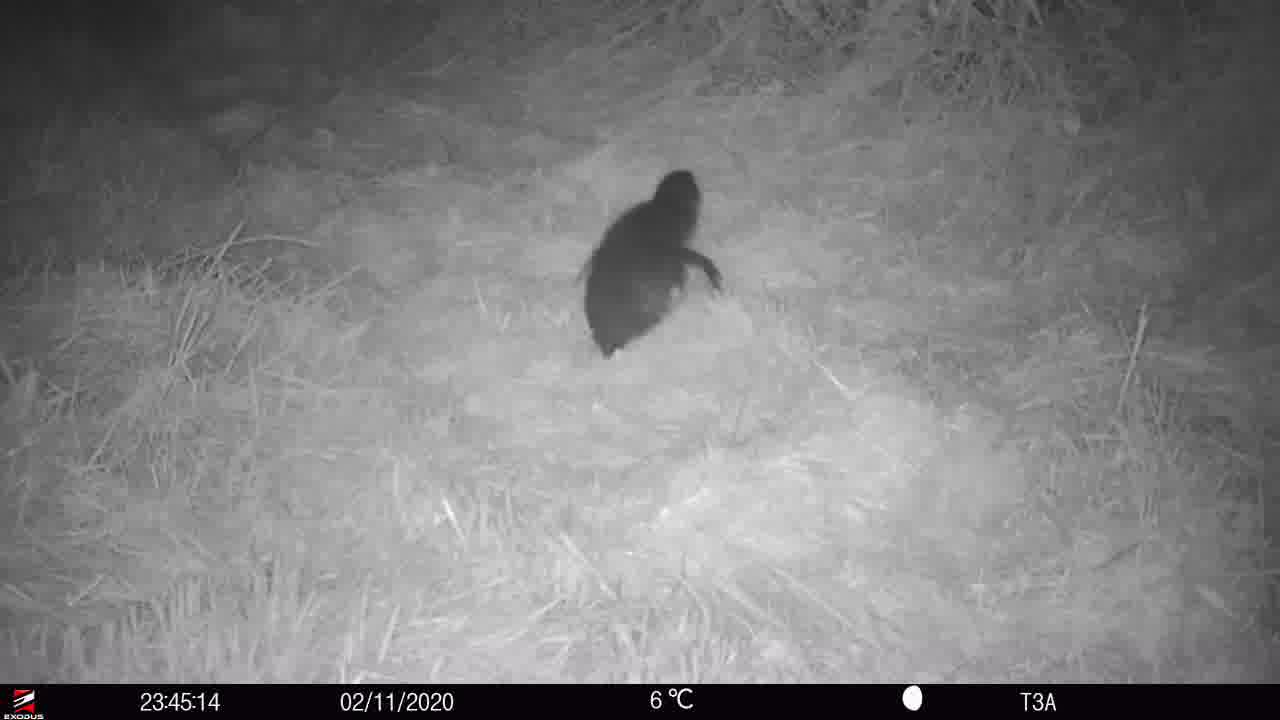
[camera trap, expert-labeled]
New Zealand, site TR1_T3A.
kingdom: Animalia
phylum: Chordata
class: Aves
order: Sphenisciformes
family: Spheniscidae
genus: Eudyptula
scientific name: Eudyptula minor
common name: little blue penguin